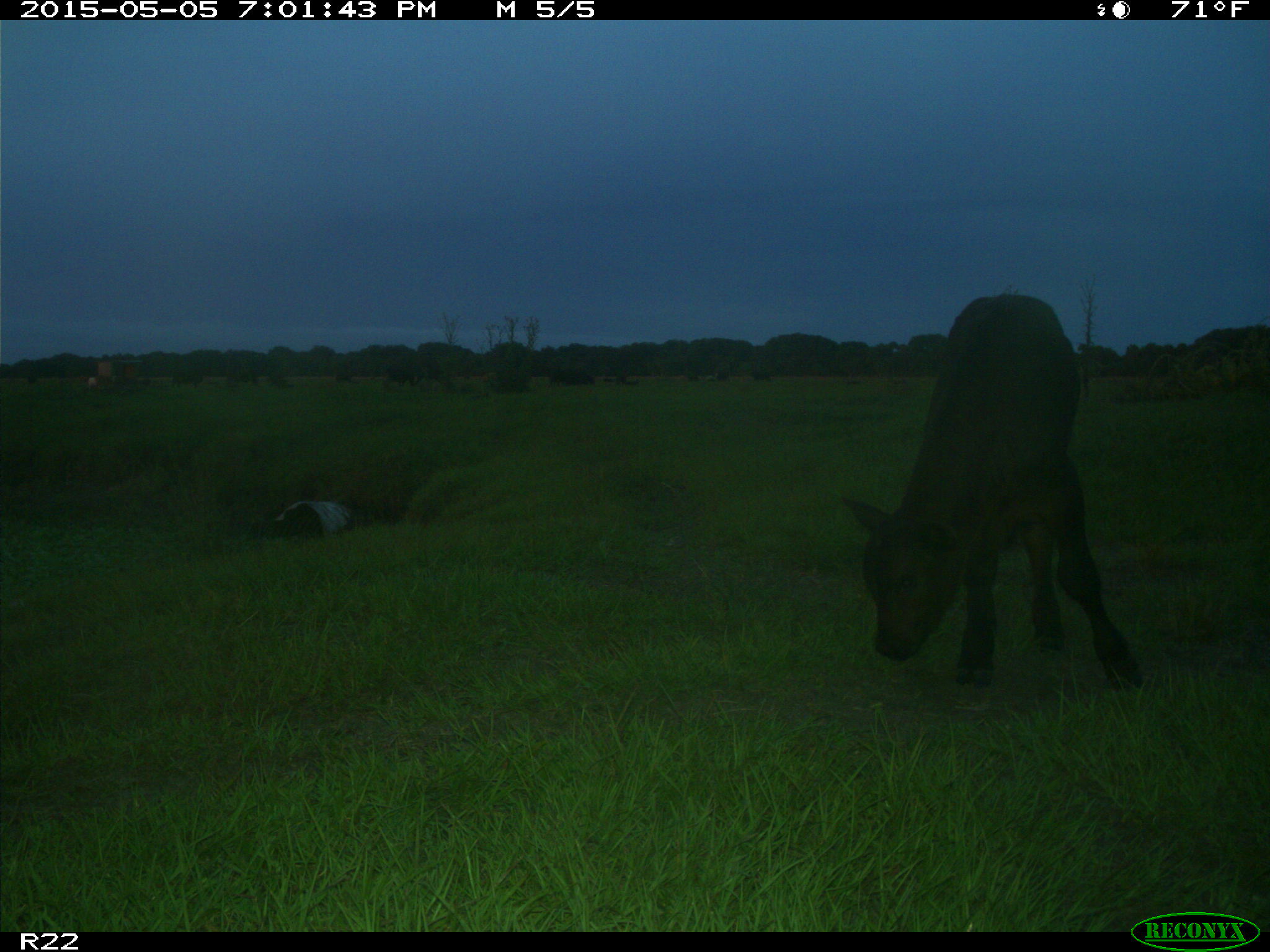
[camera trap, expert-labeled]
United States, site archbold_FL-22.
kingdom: Animalia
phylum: Chordata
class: Mammalia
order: Artiodactyla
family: Bovidae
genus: Bos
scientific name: Bos taurus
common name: domestic cow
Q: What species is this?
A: Bos taurus (domestic cow).